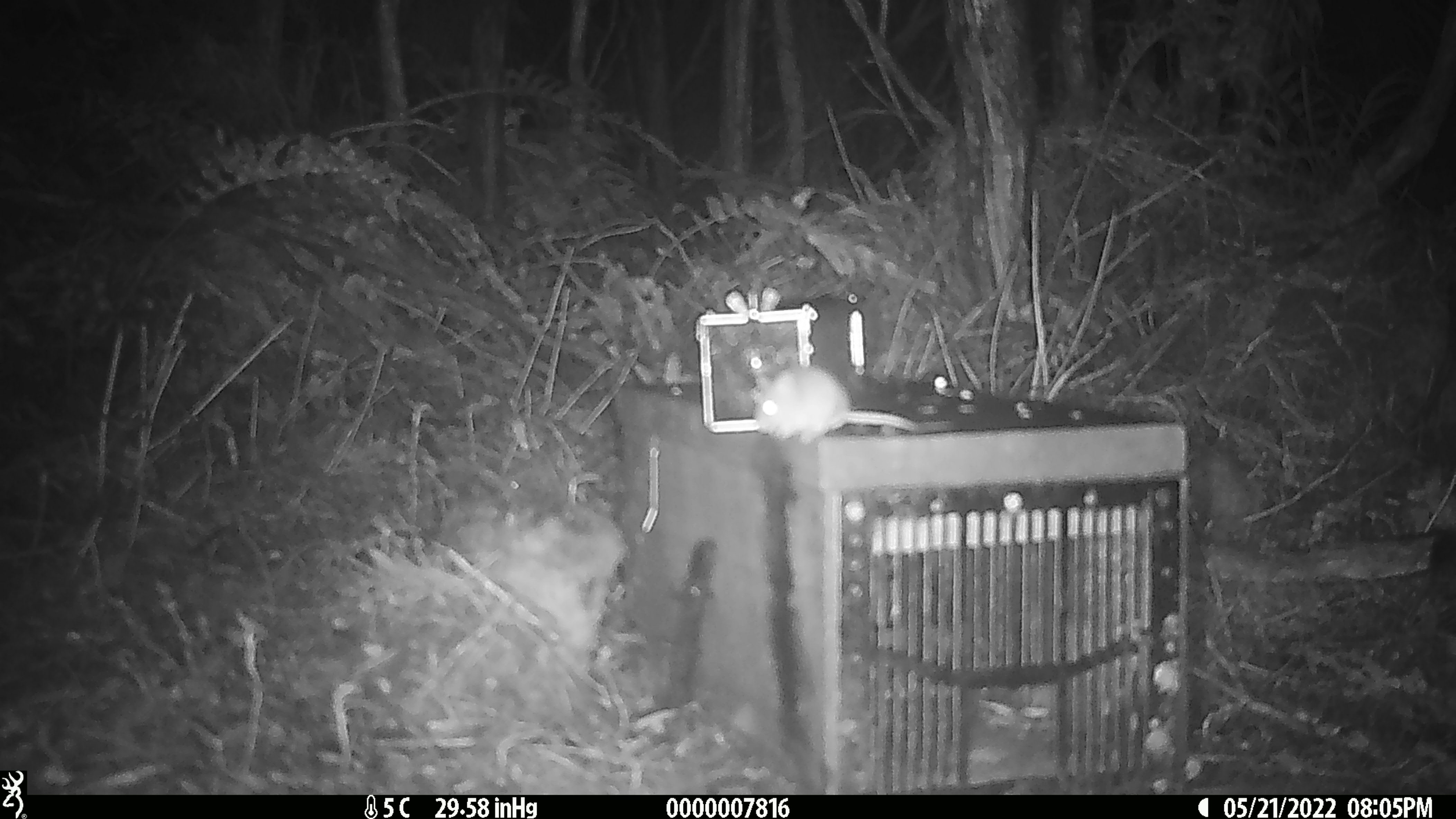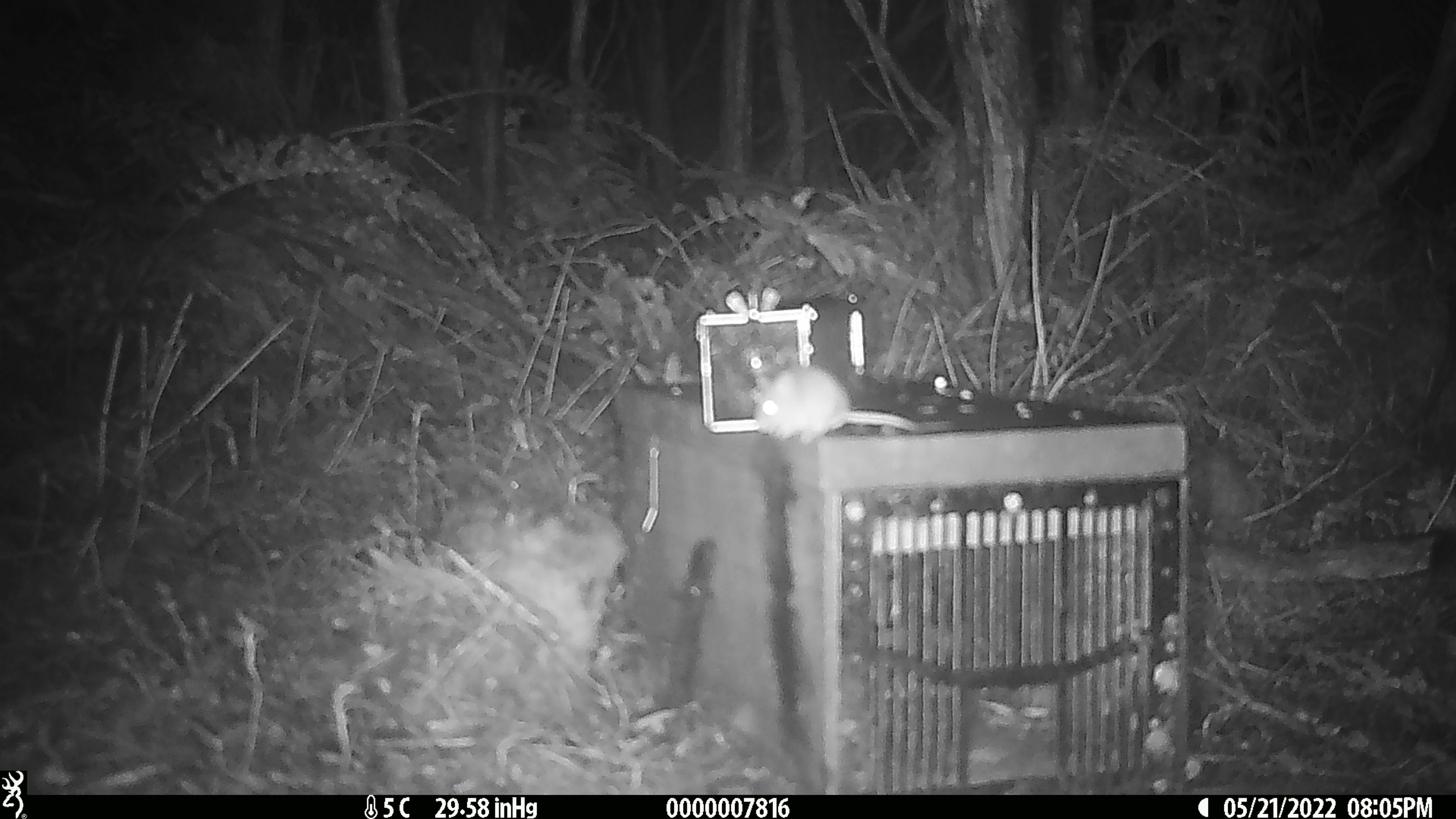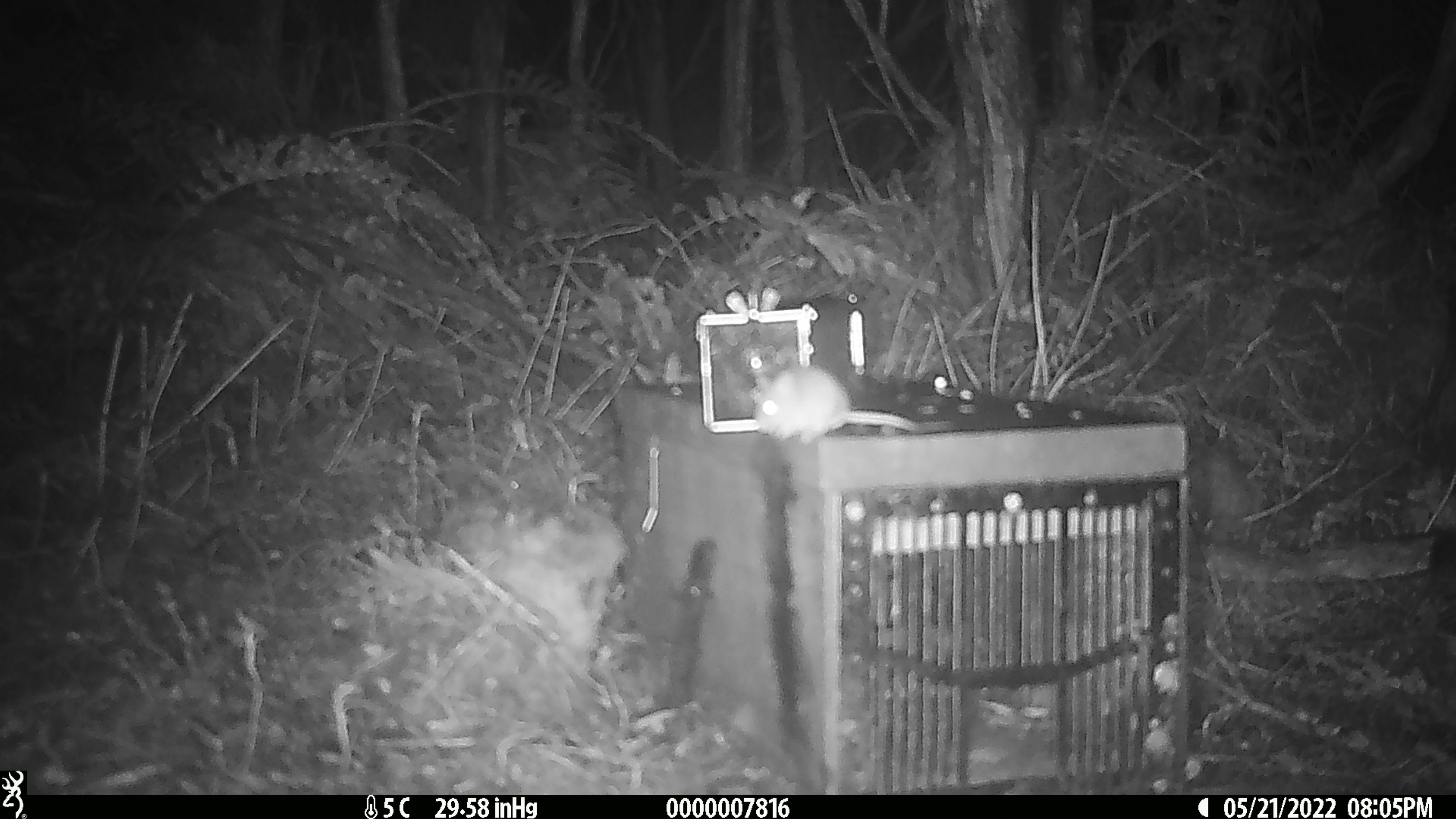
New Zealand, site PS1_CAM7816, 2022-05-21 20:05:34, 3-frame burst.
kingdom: Animalia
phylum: Chordata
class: Mammalia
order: Rodentia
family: Muridae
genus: Mus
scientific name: Mus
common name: mouse